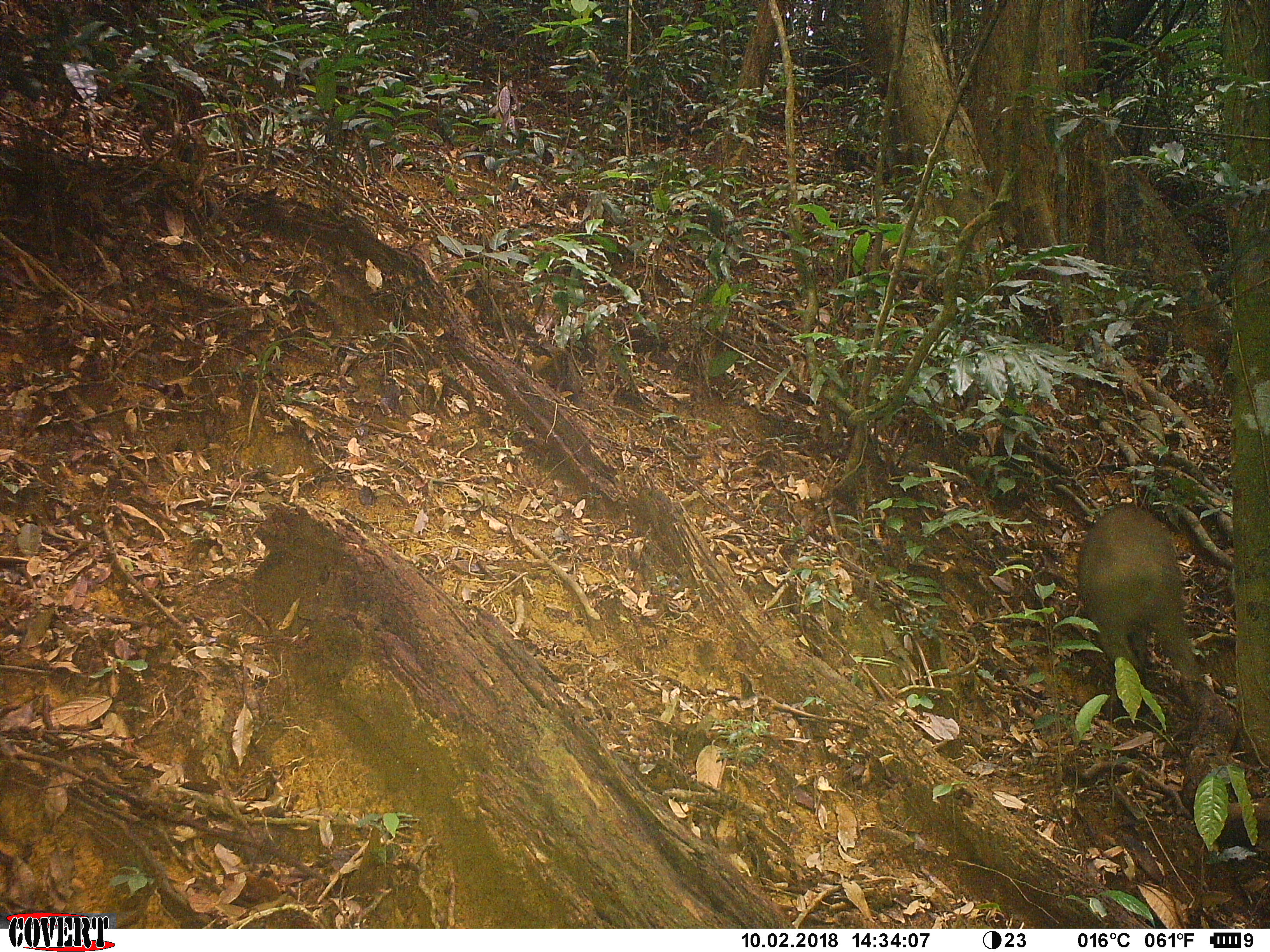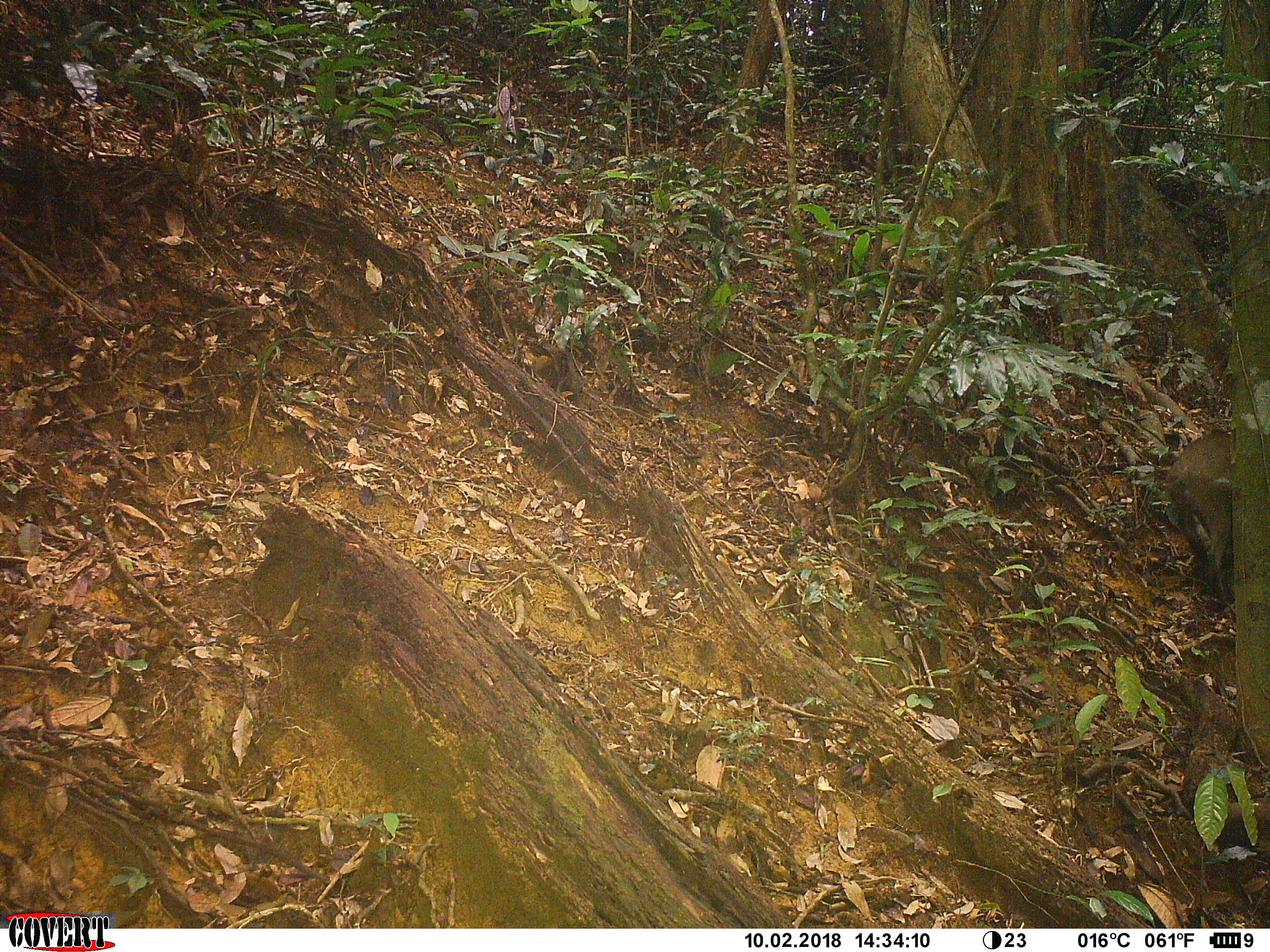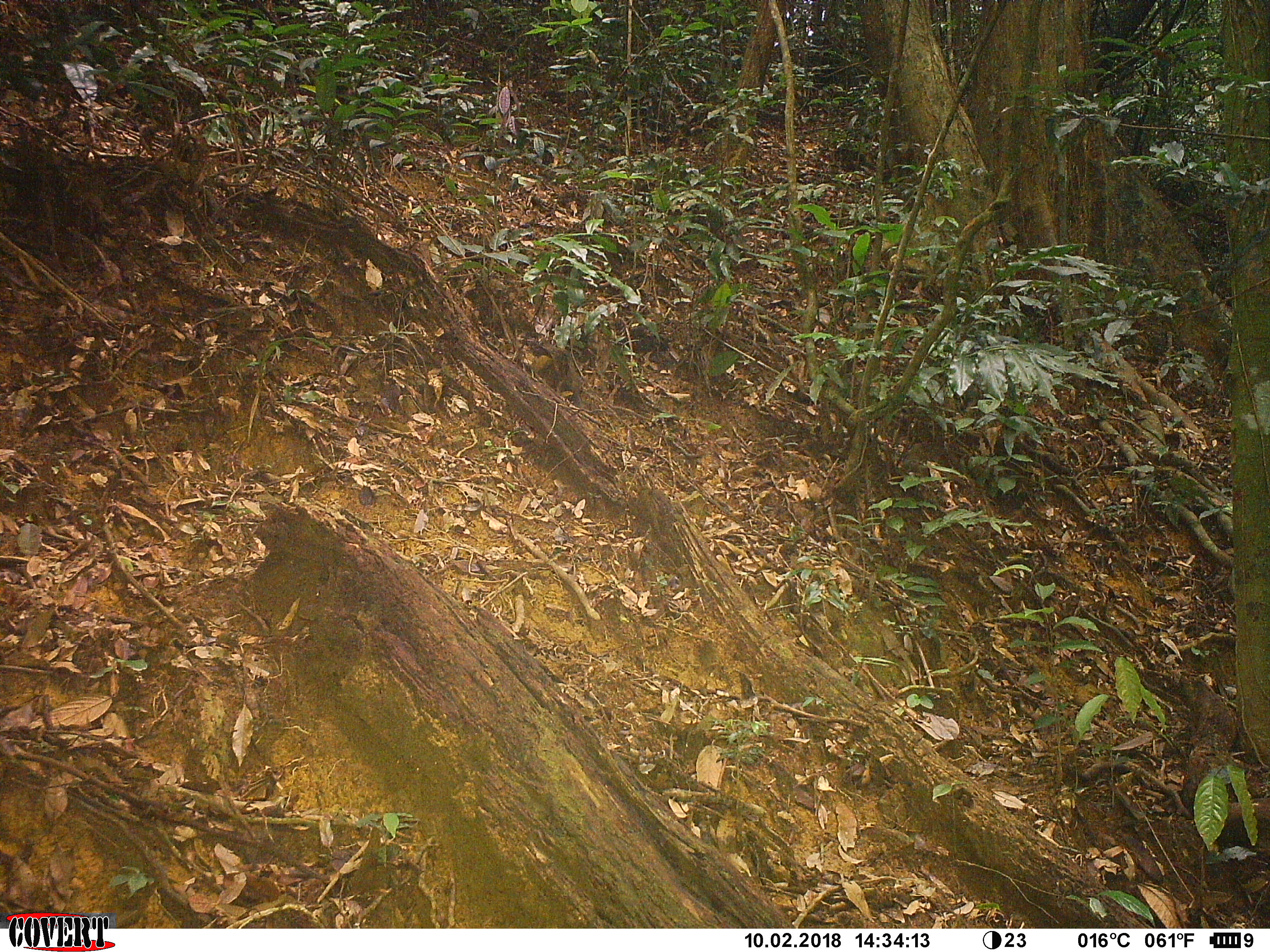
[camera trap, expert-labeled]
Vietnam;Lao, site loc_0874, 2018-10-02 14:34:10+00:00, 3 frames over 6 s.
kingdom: Animalia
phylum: Chordata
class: Mammalia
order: Artiodactyla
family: Suidae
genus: Sus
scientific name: Sus scrofa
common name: eurasian wild pig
Eurasian wild pig (Sus scrofa). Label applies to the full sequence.